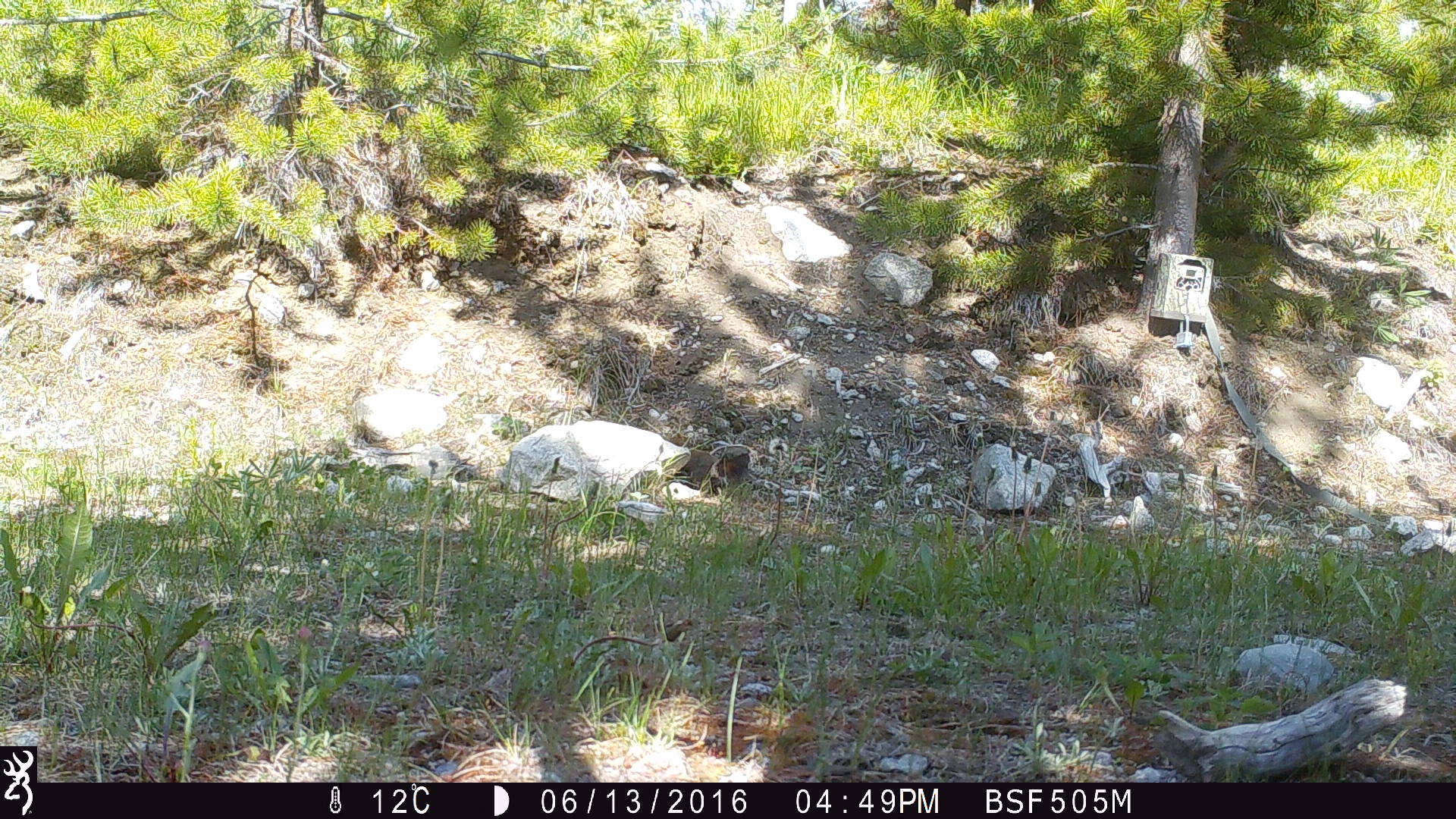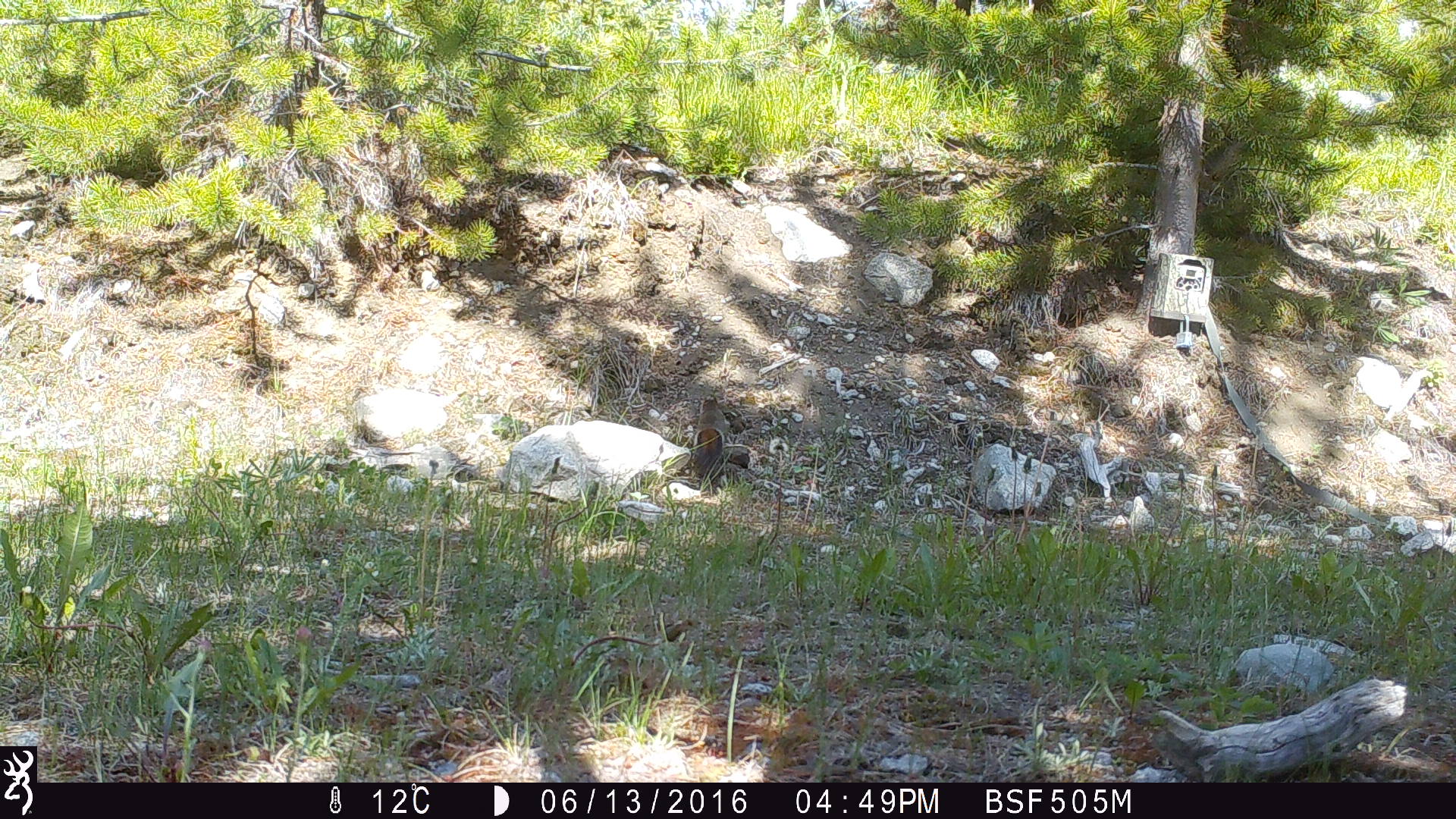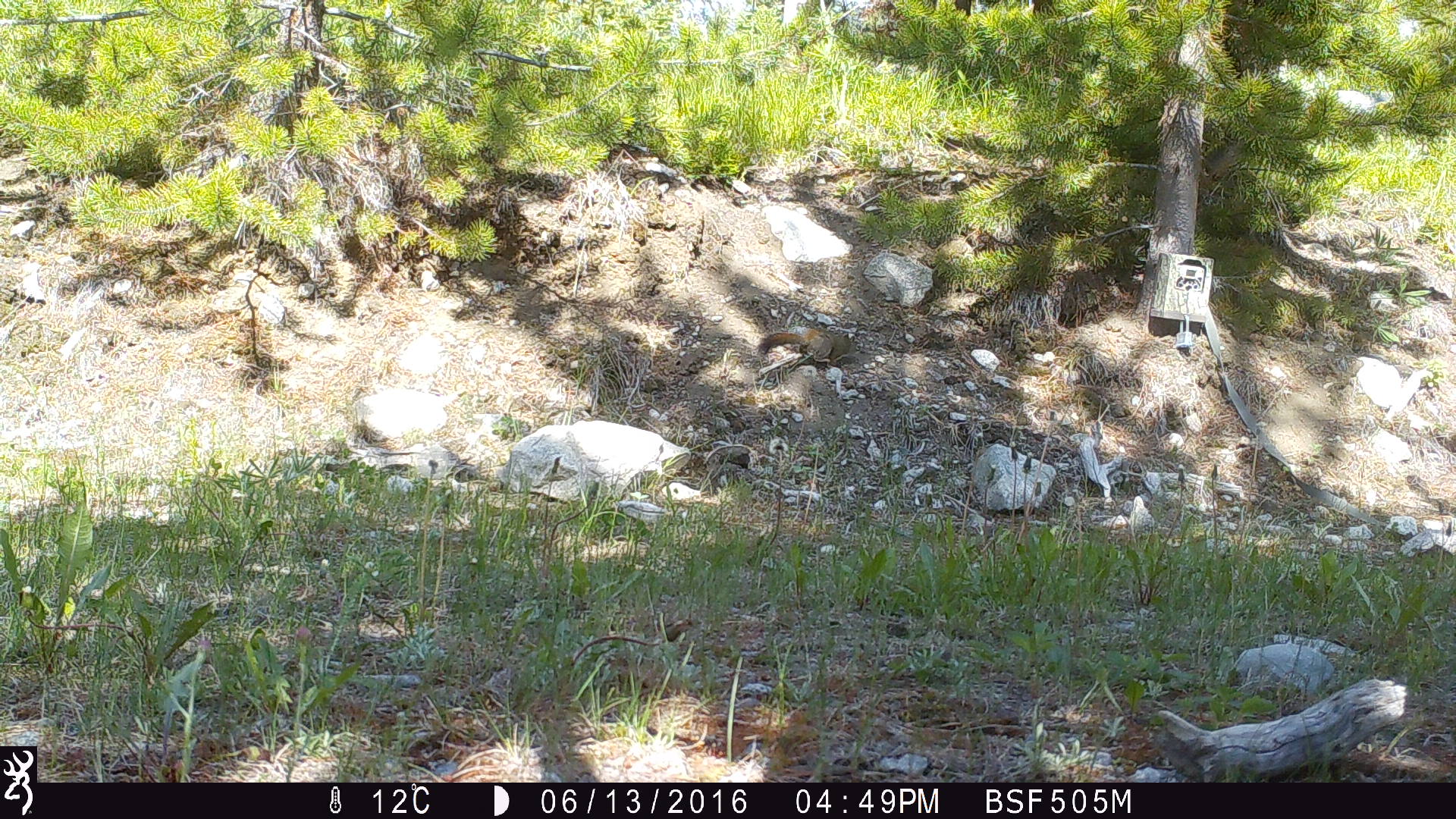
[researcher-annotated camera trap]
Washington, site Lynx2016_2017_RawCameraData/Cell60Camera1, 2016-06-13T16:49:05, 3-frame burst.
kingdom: Animalia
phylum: Chordata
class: Mammalia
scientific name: Mammalia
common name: small mammal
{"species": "small mammal (Mammalia)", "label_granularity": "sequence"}